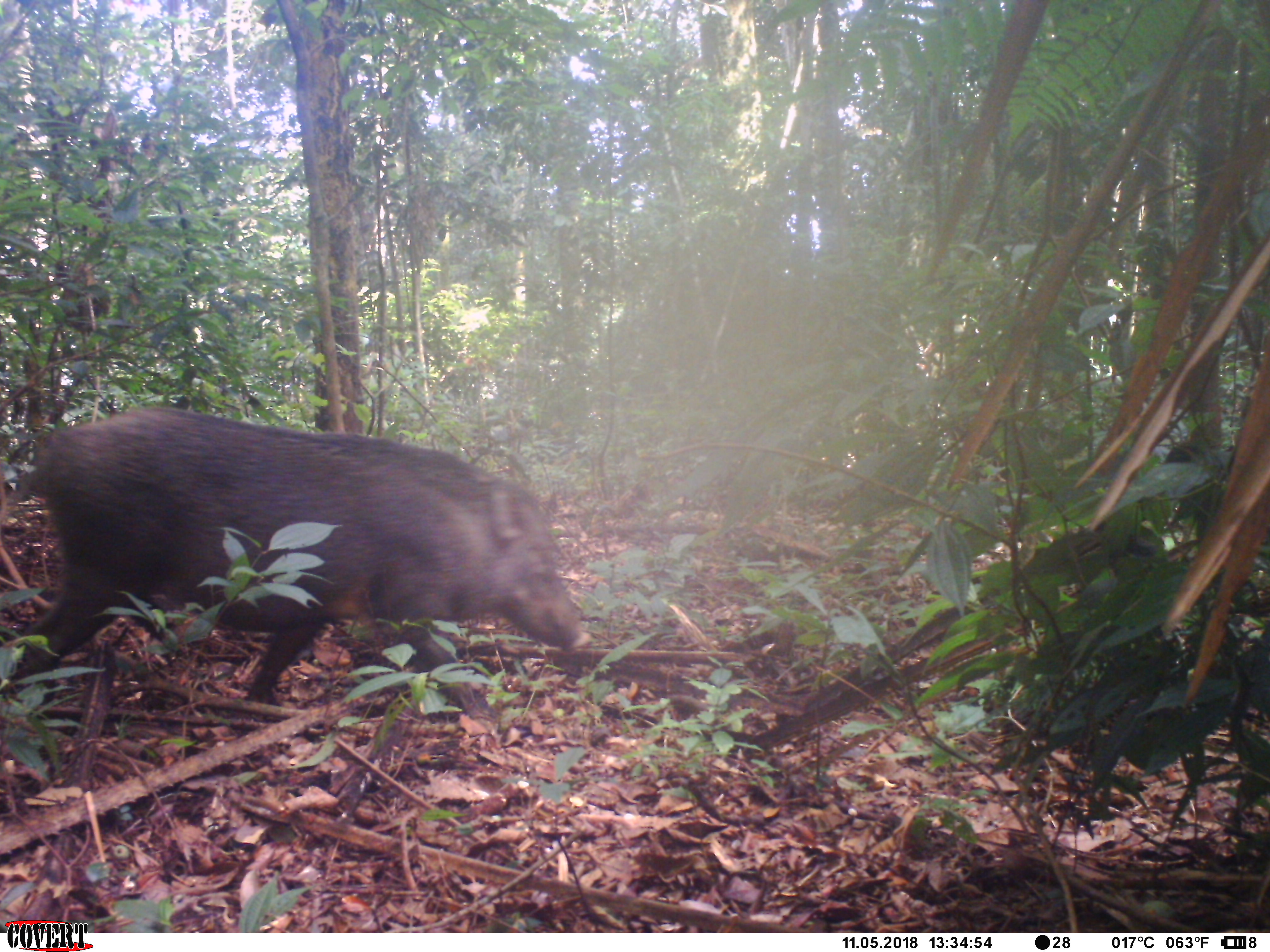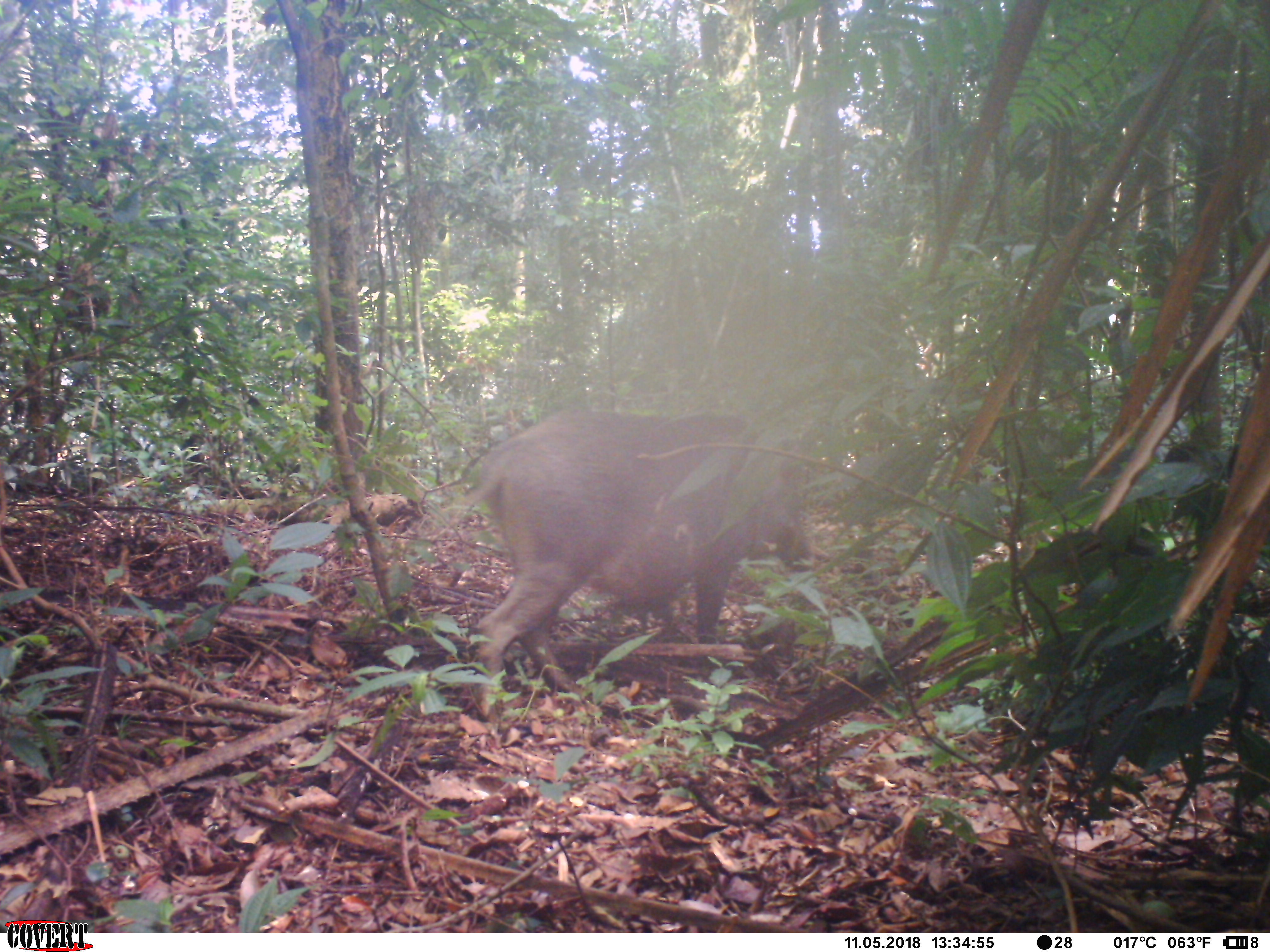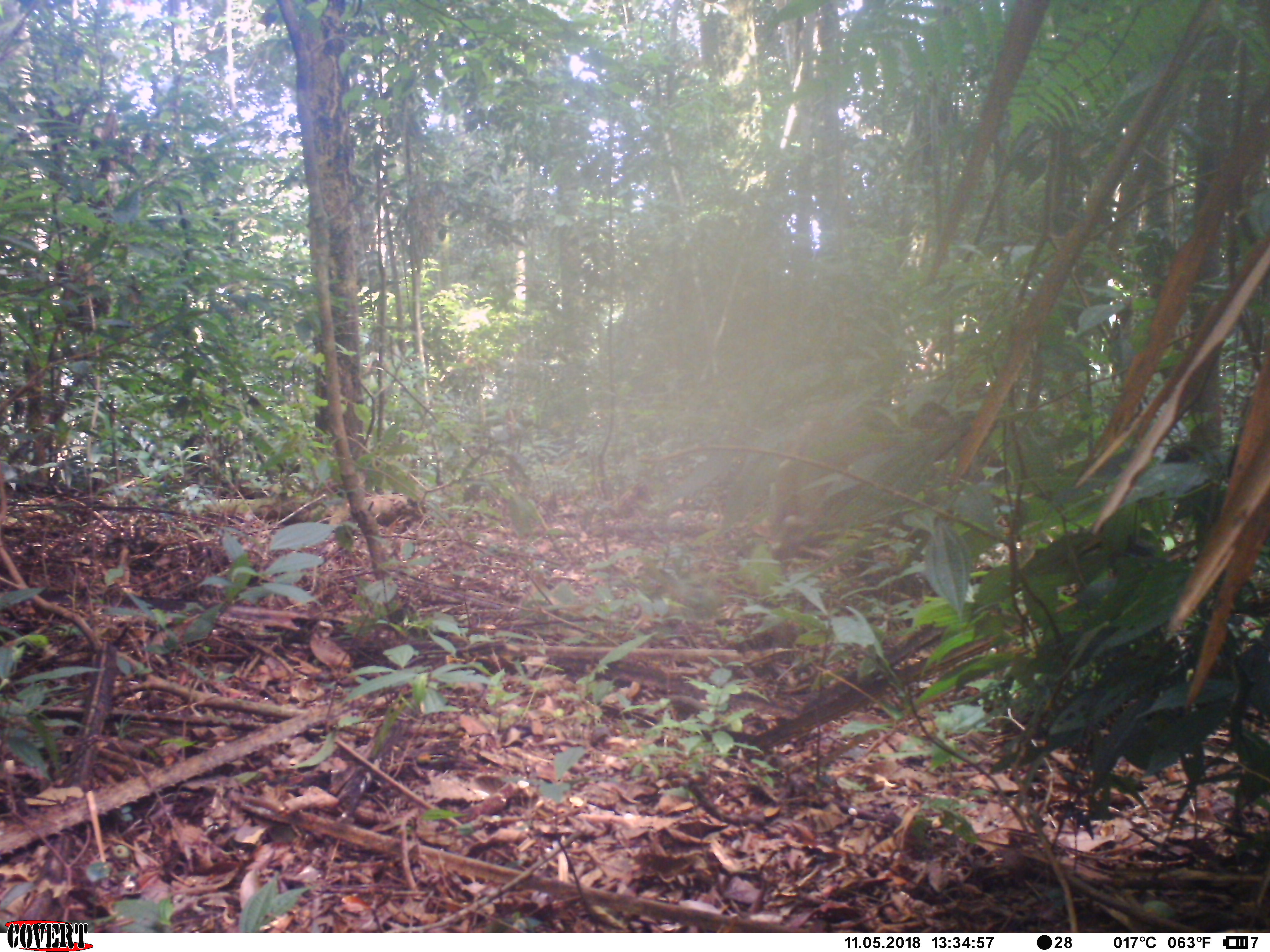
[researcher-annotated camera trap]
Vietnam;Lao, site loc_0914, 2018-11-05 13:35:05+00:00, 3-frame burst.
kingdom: Animalia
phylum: Chordata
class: Mammalia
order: Artiodactyla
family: Suidae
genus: Sus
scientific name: Sus scrofa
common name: eurasian wild pig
Eurasian wild pig (Sus scrofa). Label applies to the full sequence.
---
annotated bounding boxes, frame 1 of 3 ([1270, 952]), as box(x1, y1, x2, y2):
eurasian wild pig: box(1, 408, 593, 721)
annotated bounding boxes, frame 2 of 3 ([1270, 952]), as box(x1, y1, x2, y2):
eurasian wild pig: box(453, 409, 814, 720)